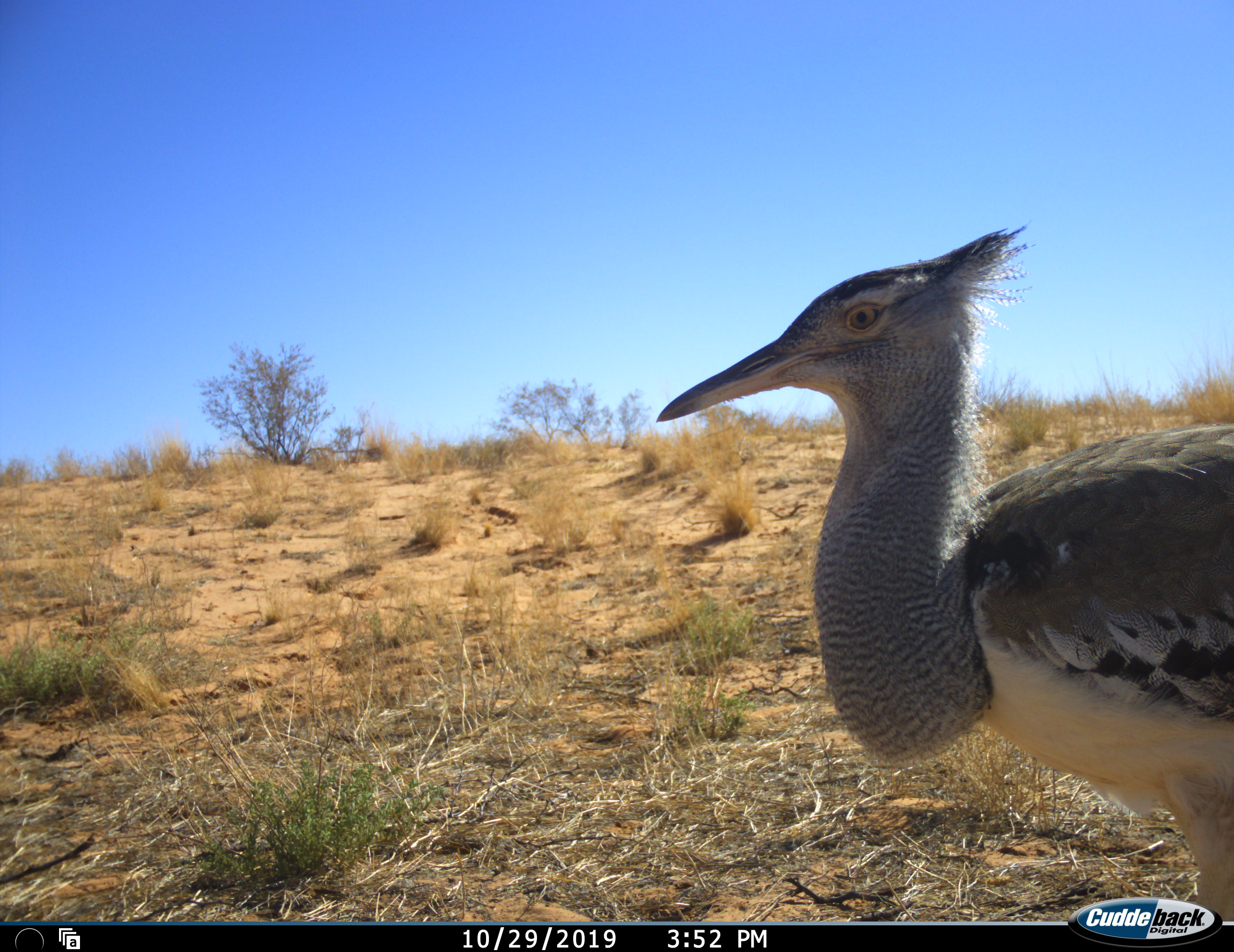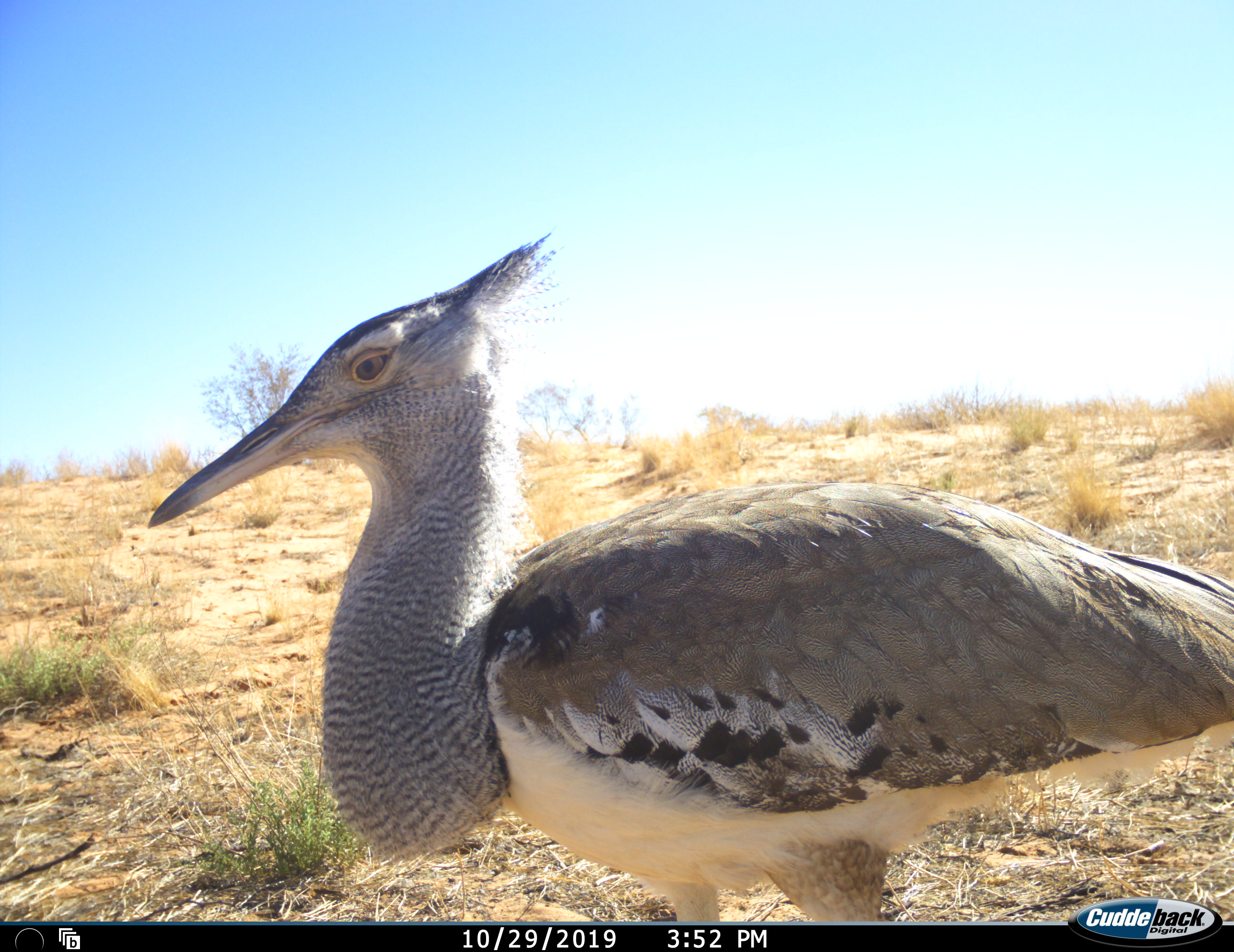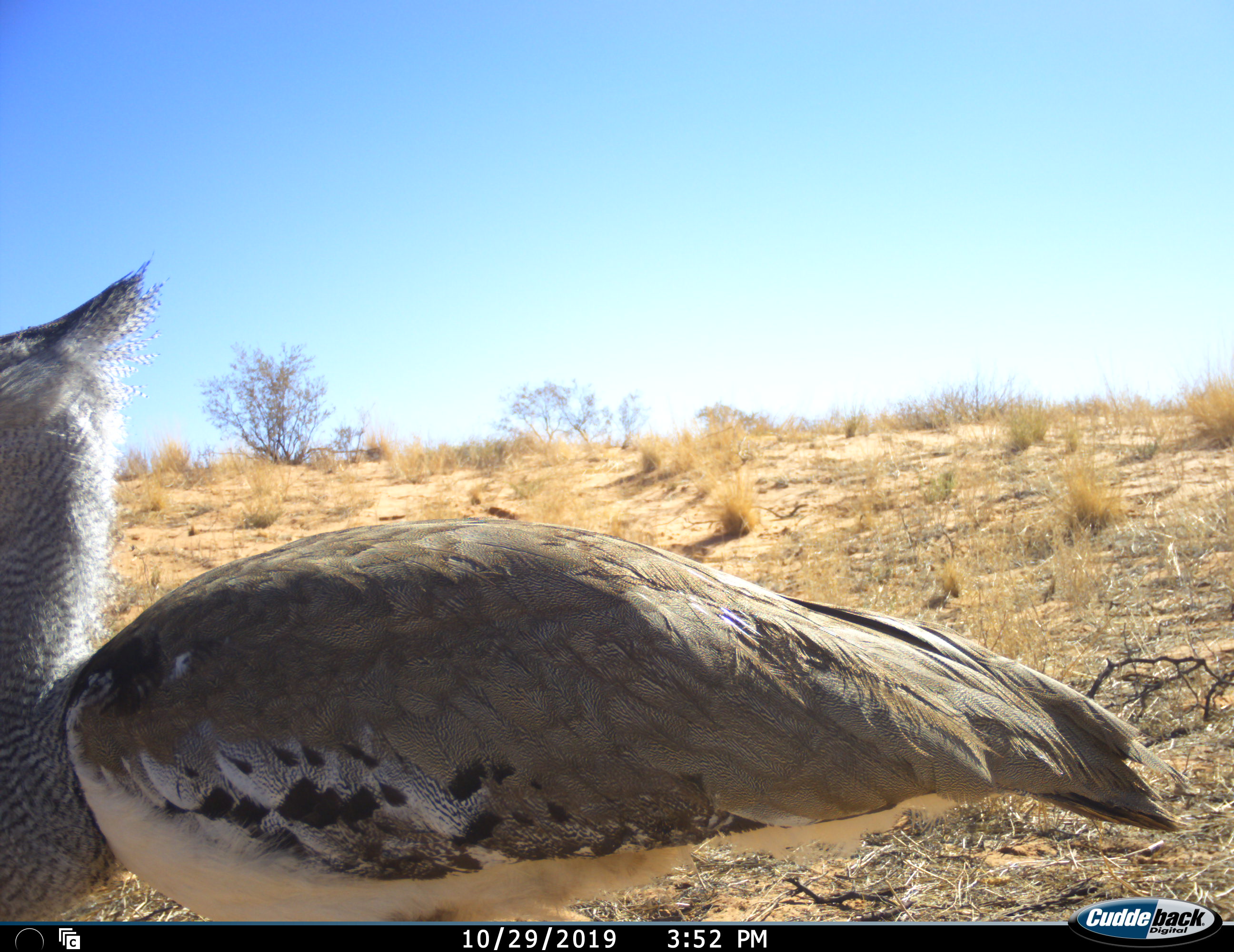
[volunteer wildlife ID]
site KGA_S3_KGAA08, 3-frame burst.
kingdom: Animalia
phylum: Chordata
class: Aves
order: Otidiformes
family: Otididae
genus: Ardeotis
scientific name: Ardeotis kori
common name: kori bustard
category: bustardkori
Bustardkori (kori bustard) (Ardeotis kori), count 1. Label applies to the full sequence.